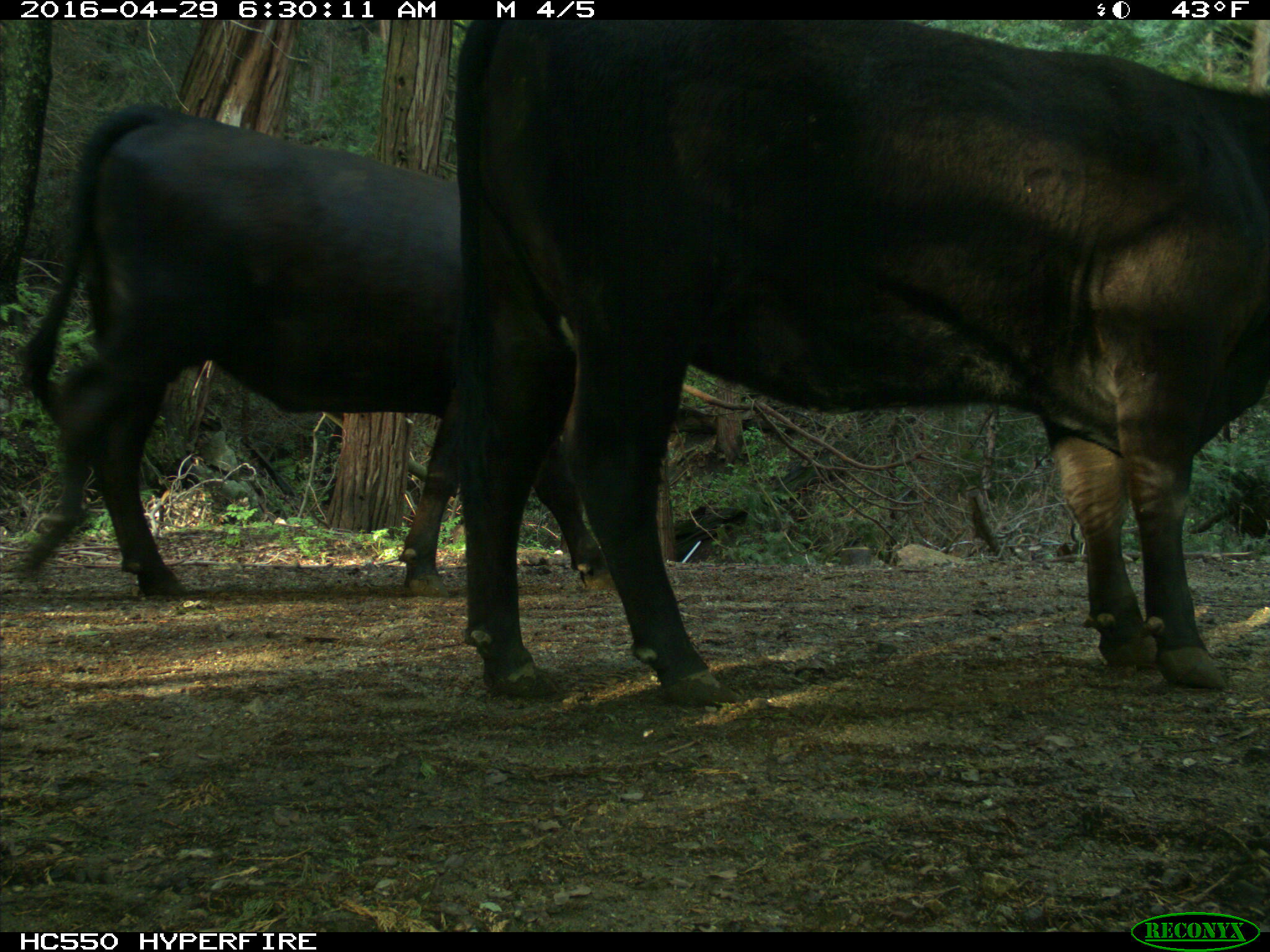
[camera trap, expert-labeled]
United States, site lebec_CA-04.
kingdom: Animalia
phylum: Chordata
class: Mammalia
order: Artiodactyla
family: Bovidae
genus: Bos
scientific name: Bos taurus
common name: domestic cow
Bos taurus (domestic cow).